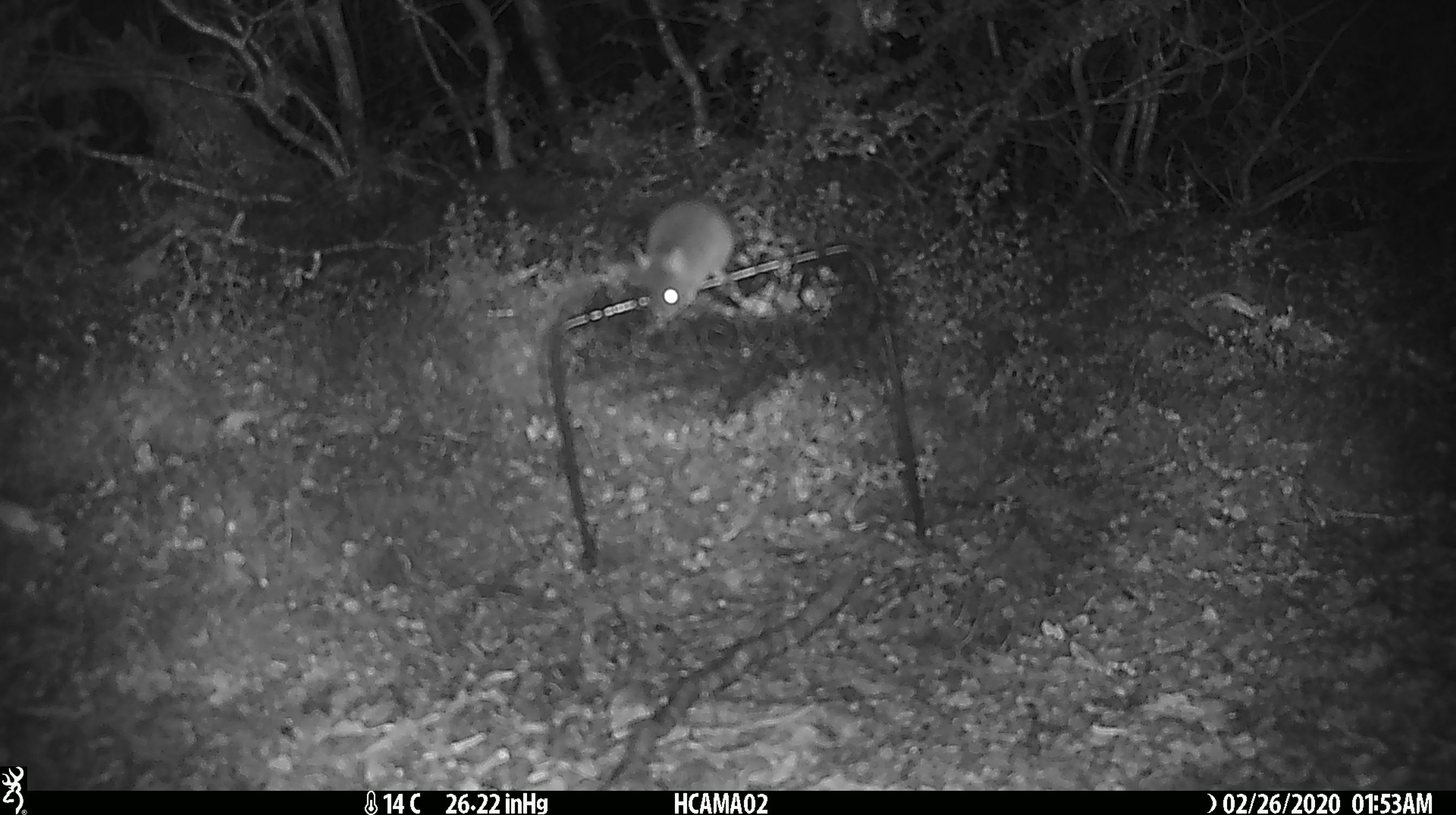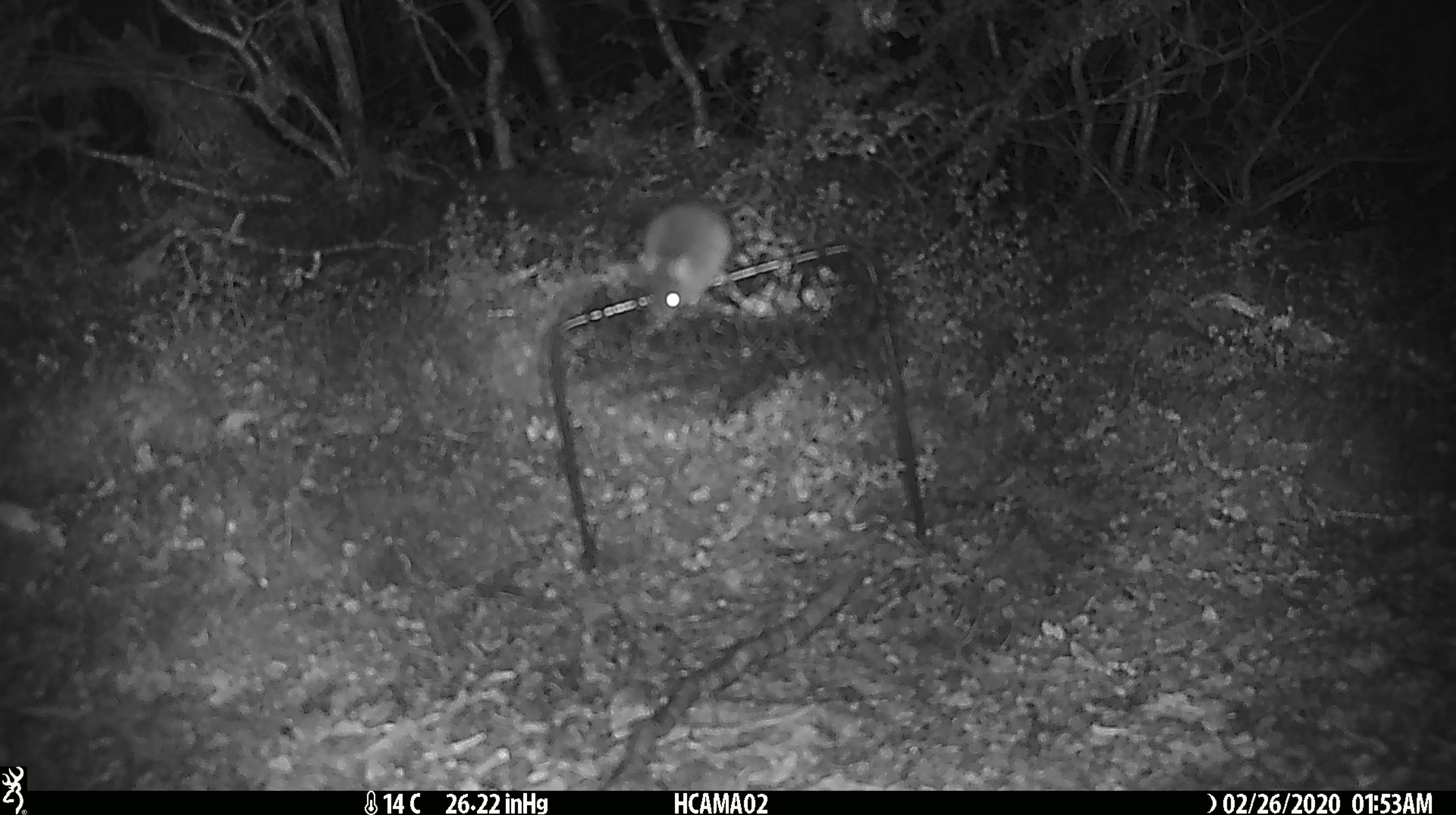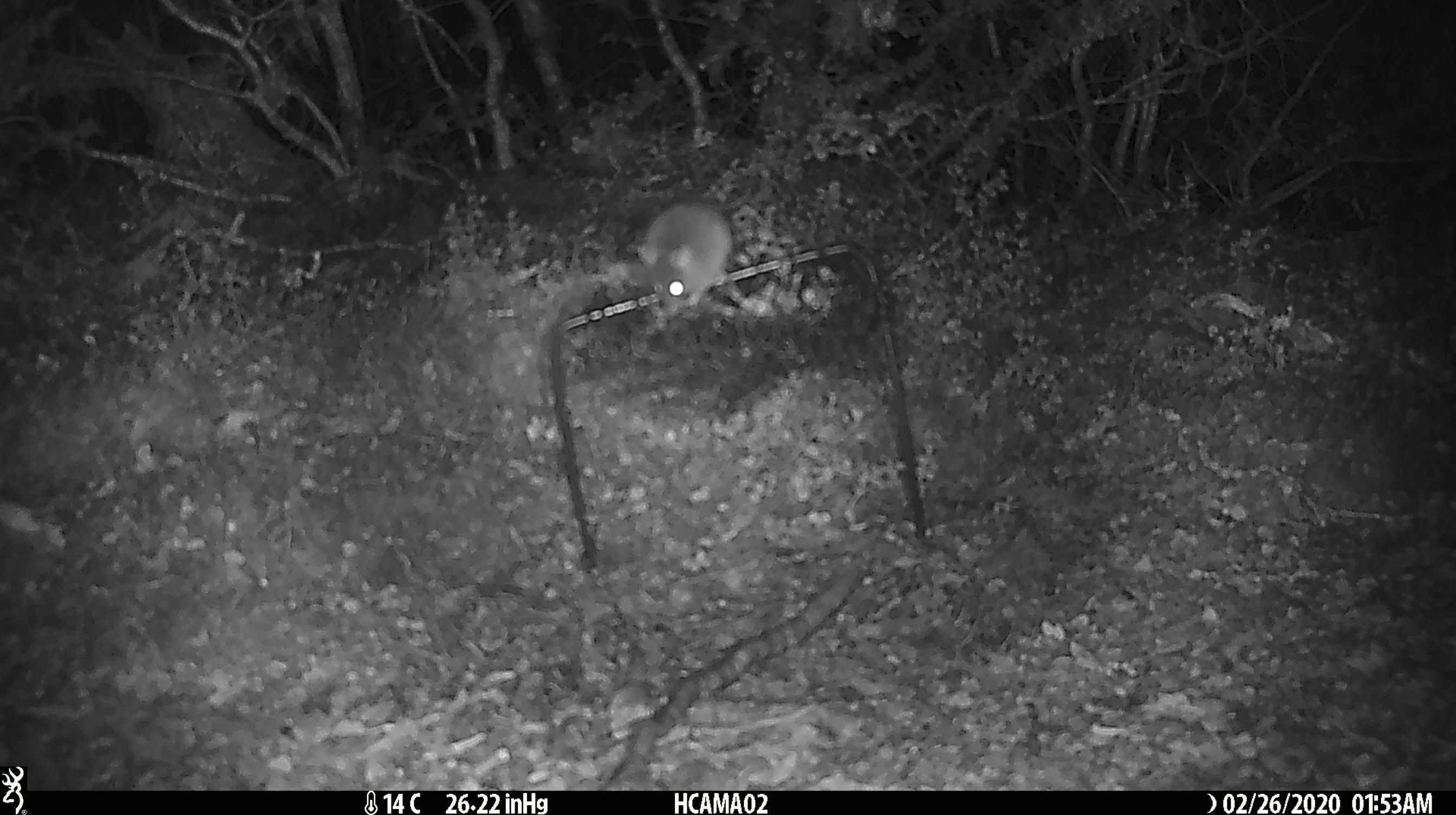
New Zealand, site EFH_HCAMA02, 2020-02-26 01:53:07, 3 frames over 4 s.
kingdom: Animalia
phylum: Chordata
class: Mammalia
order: Rodentia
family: Muridae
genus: Mus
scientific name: Mus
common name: mouse